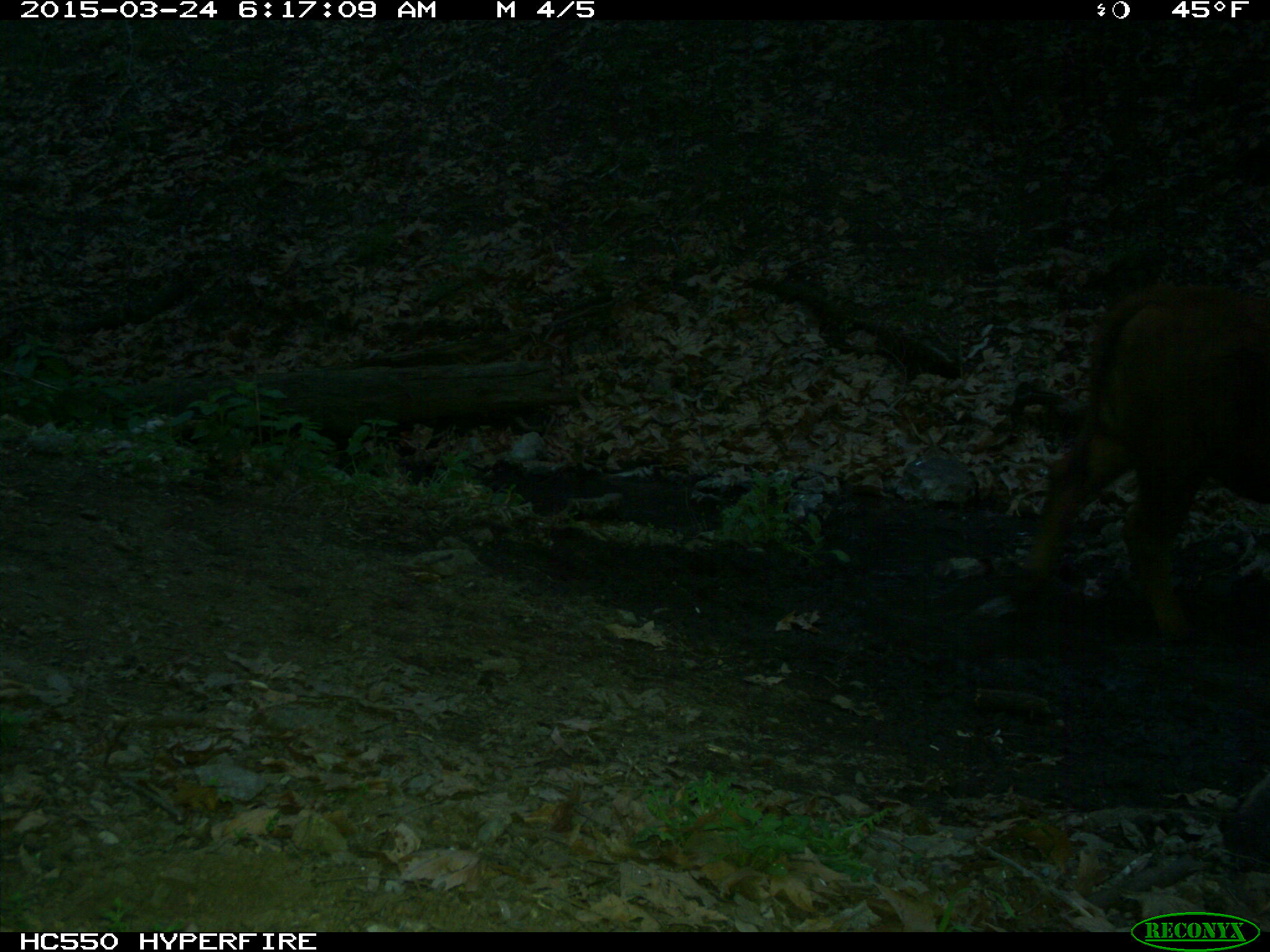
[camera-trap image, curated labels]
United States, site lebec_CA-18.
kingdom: Animalia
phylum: Chordata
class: Mammalia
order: Artiodactyla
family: Bovidae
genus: Bos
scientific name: Bos taurus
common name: domestic cow